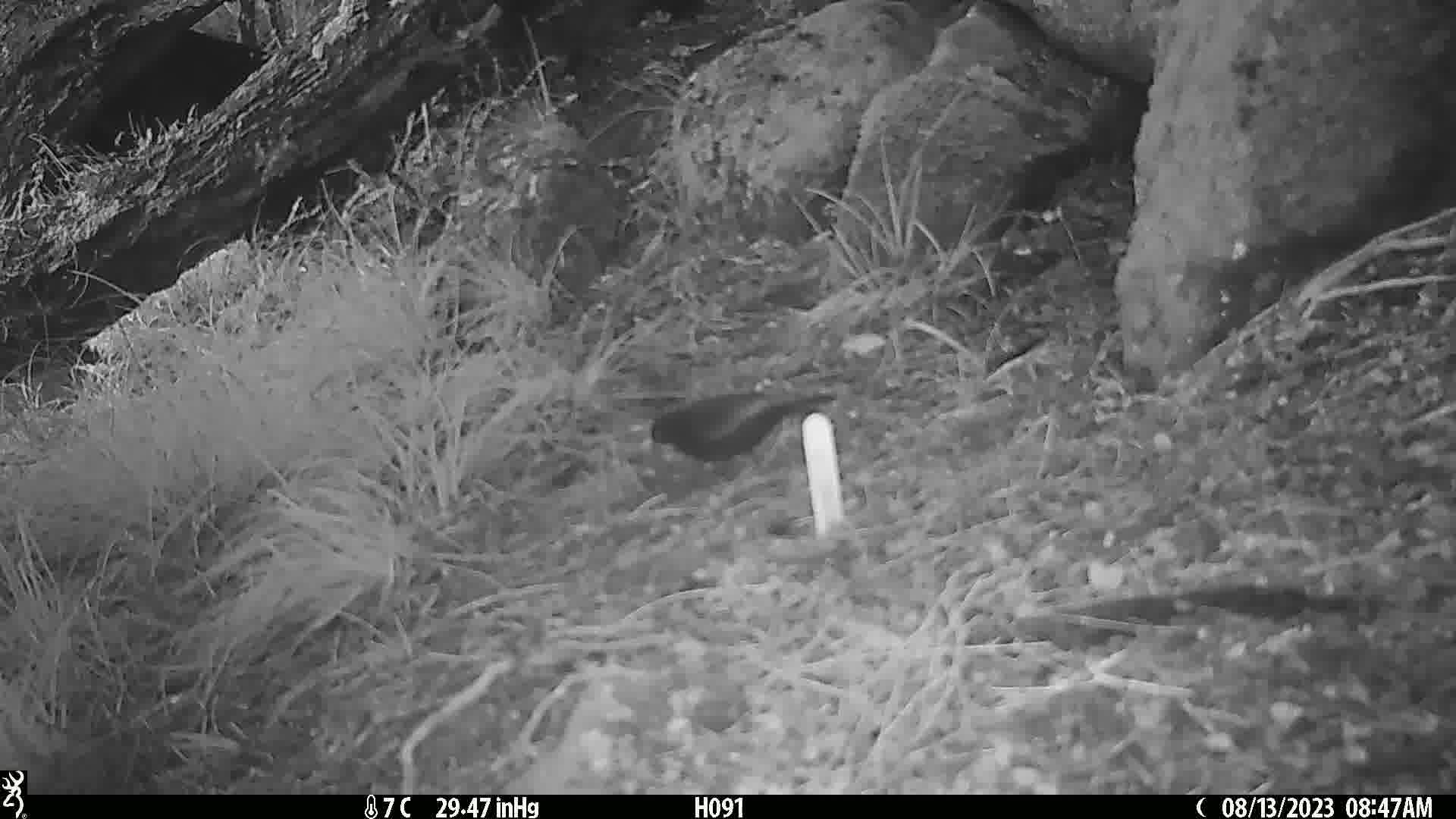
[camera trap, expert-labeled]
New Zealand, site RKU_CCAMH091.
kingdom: Animalia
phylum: Chordata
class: Aves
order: Passeriformes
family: Turdidae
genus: Turdus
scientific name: Turdus merula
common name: eurasian blackbird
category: blackbird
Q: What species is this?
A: Blackbird (eurasian blackbird) (Turdus merula).